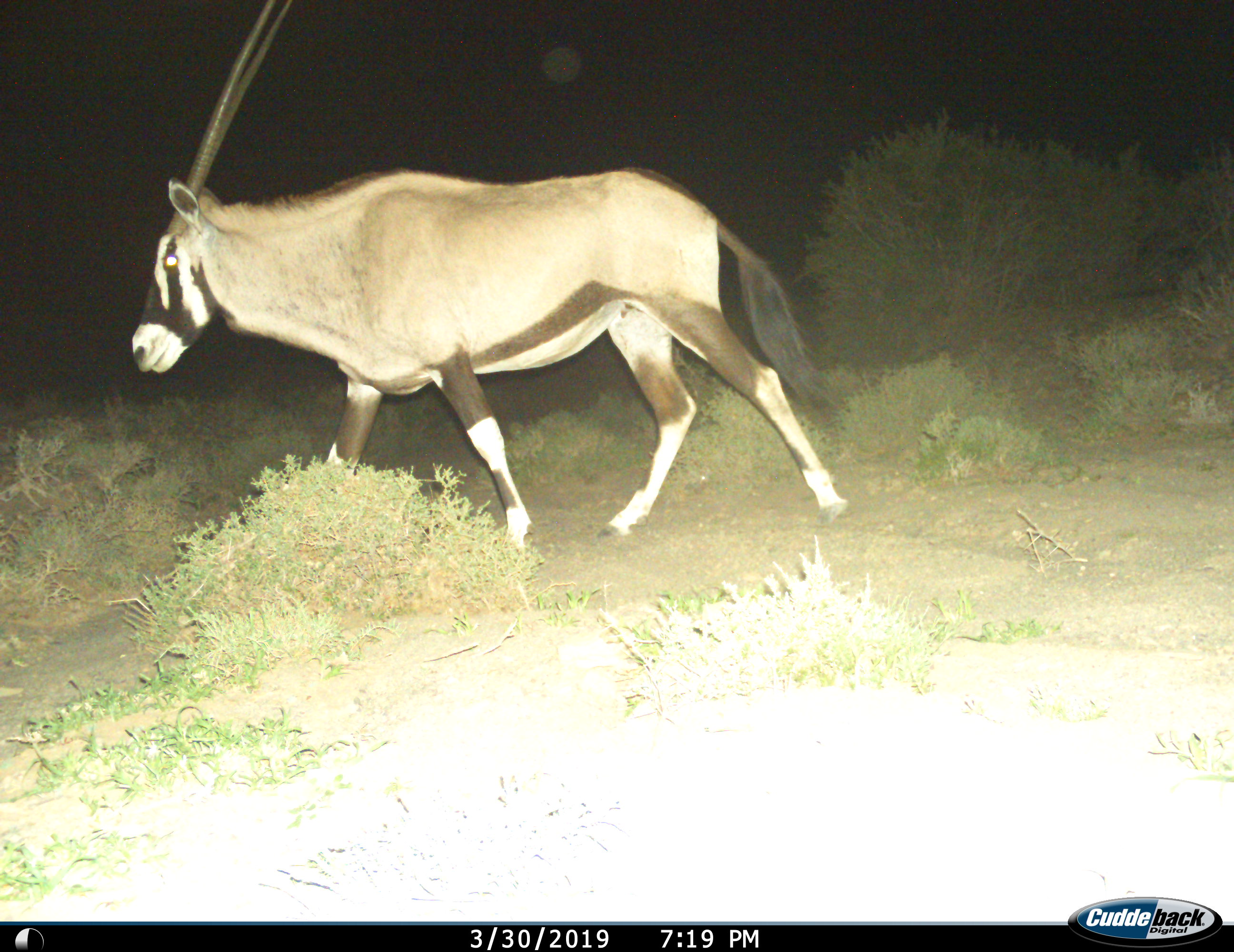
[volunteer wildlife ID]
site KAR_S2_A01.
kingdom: Animalia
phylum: Chordata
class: Mammalia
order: Artiodactyla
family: Bovidae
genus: Oryx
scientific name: Oryx gazella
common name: gemsbok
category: oryx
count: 1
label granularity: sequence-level